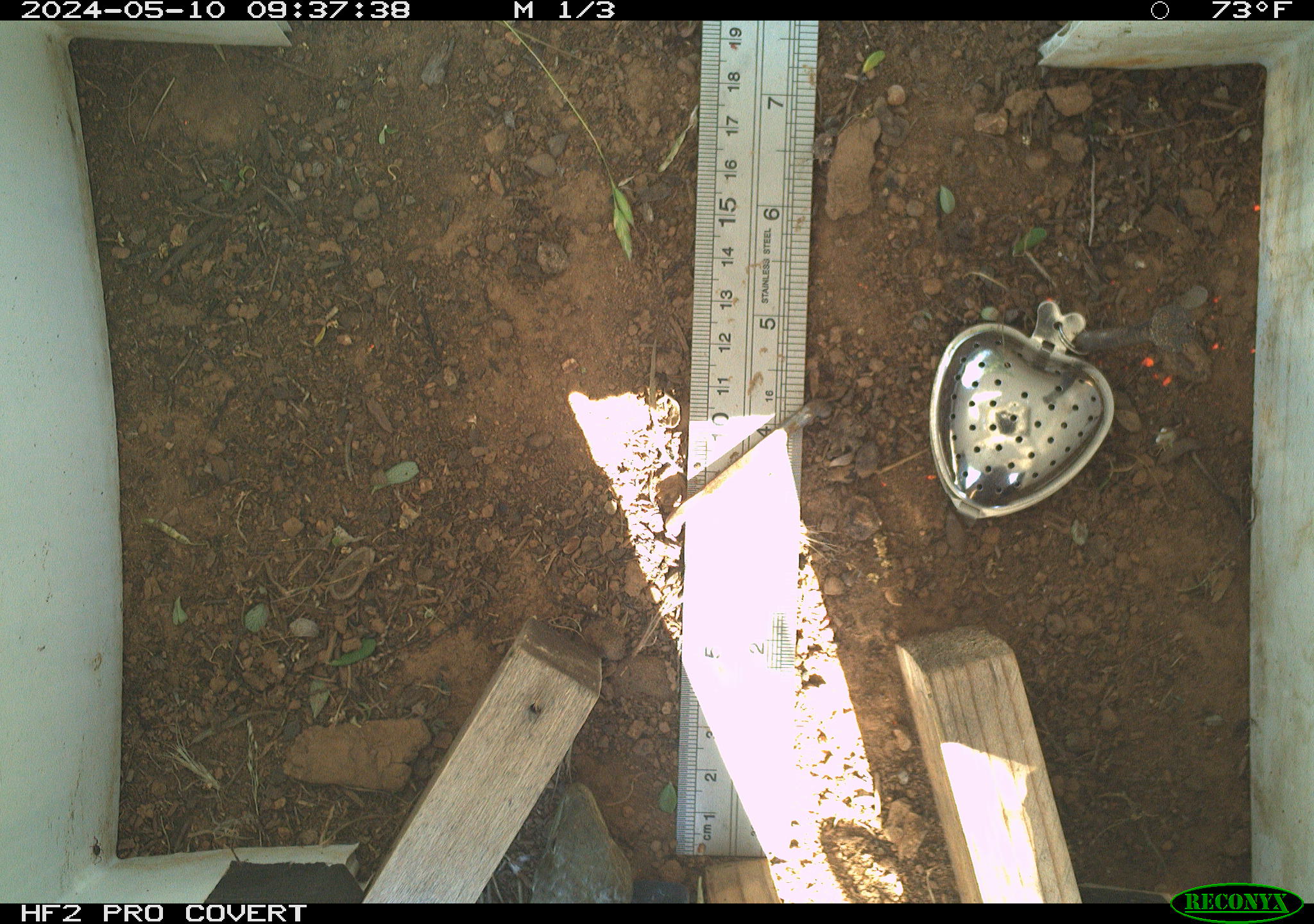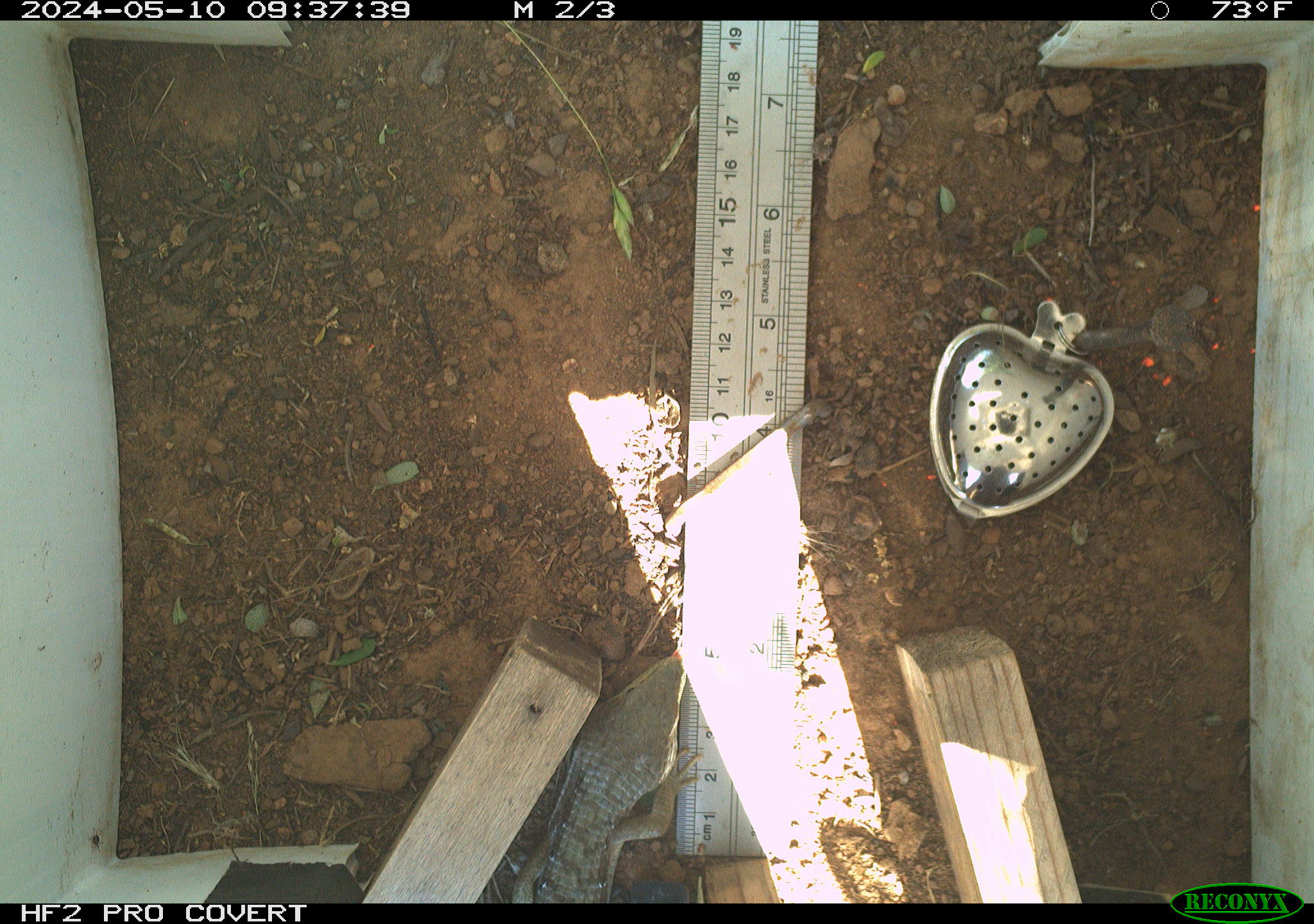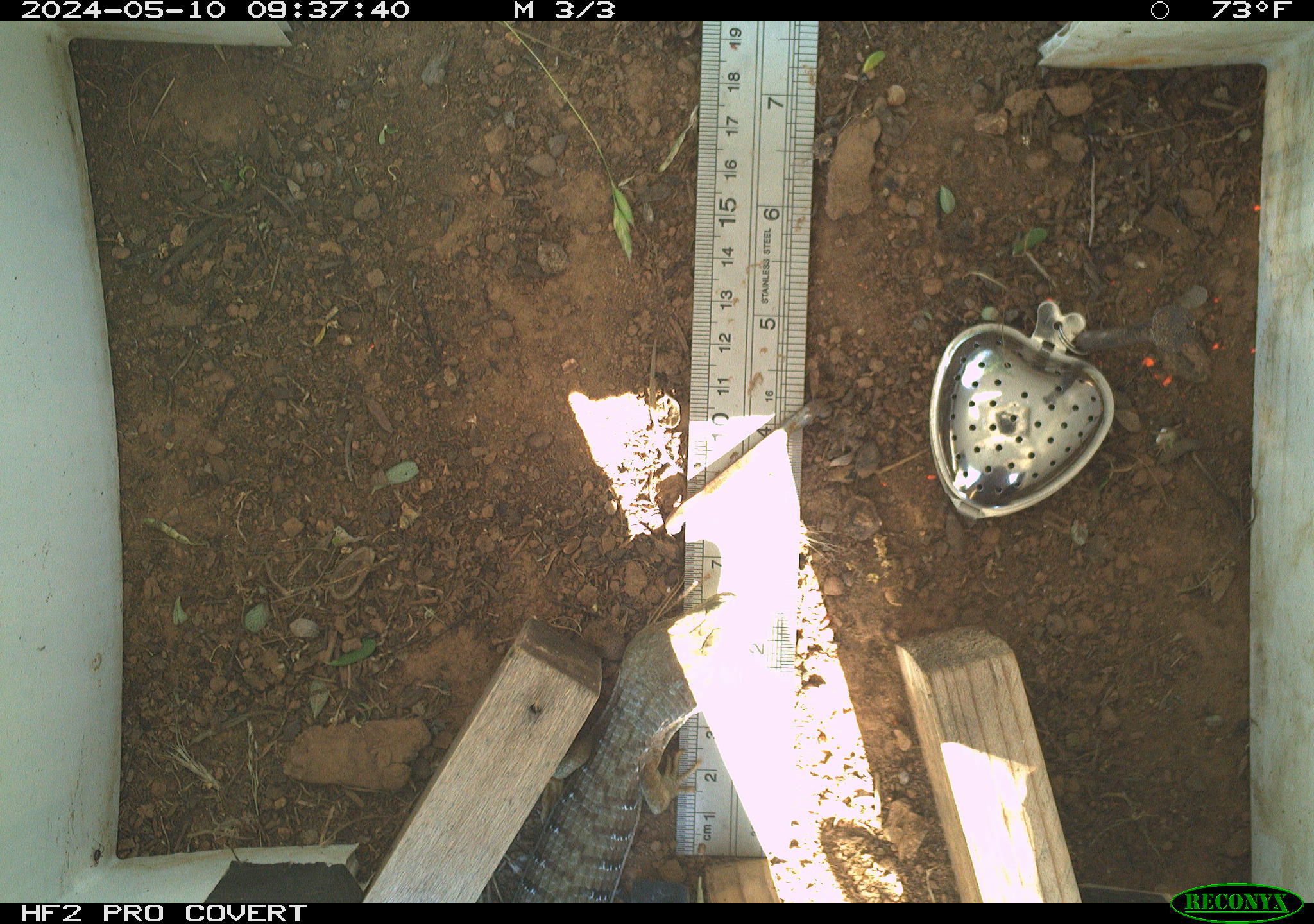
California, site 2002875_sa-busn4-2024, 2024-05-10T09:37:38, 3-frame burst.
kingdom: Animalia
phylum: Chordata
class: Reptilia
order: Squamata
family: Anguidae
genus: Elgaria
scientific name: Elgaria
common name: alligator lizards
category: elgaria species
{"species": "elgaria species (alligator lizards) (Elgaria)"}